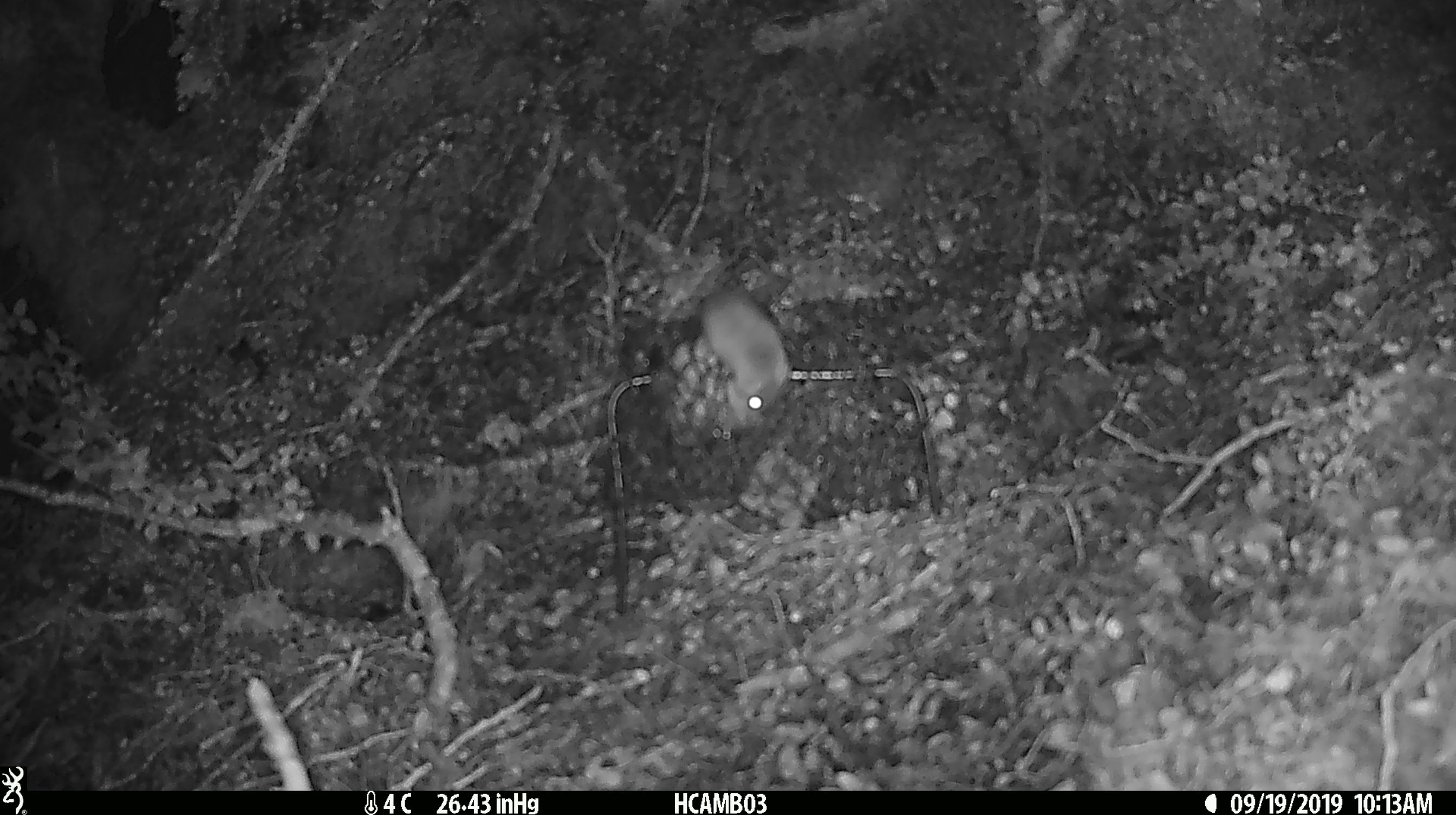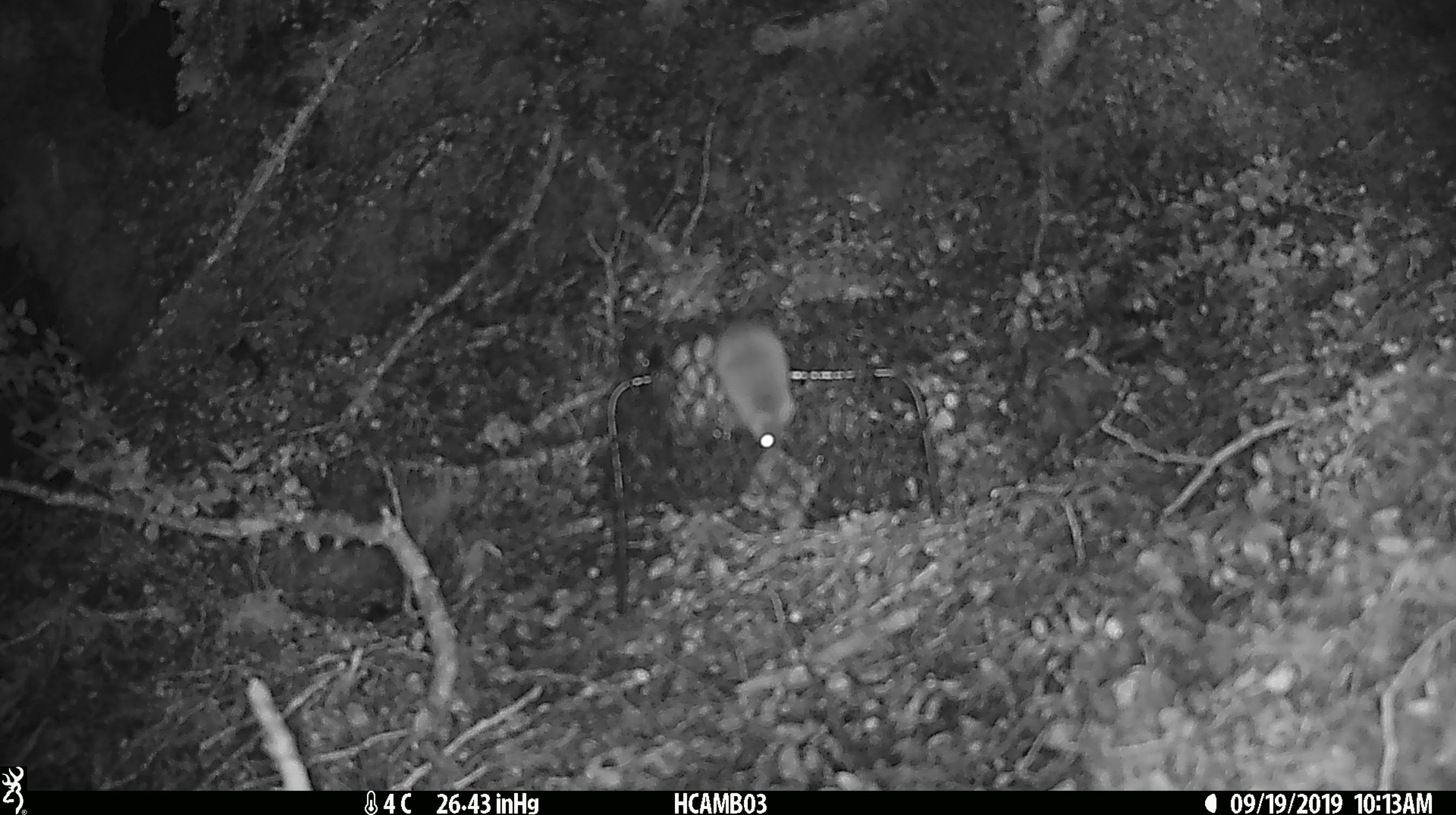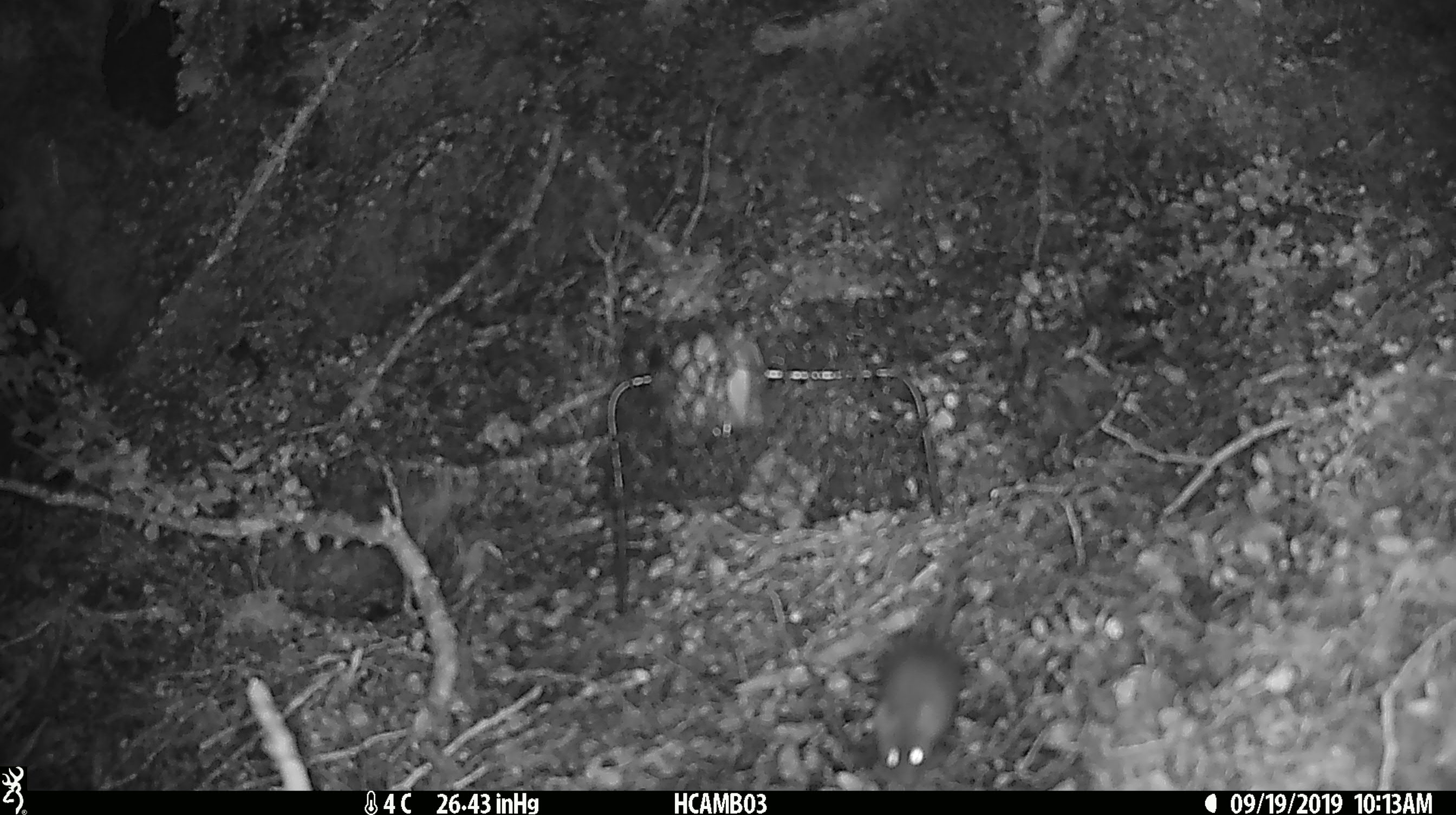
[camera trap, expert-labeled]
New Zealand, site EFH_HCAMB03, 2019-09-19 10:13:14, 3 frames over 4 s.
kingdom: Animalia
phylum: Chordata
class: Mammalia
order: Rodentia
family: Muridae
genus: Mus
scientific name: Mus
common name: mouse